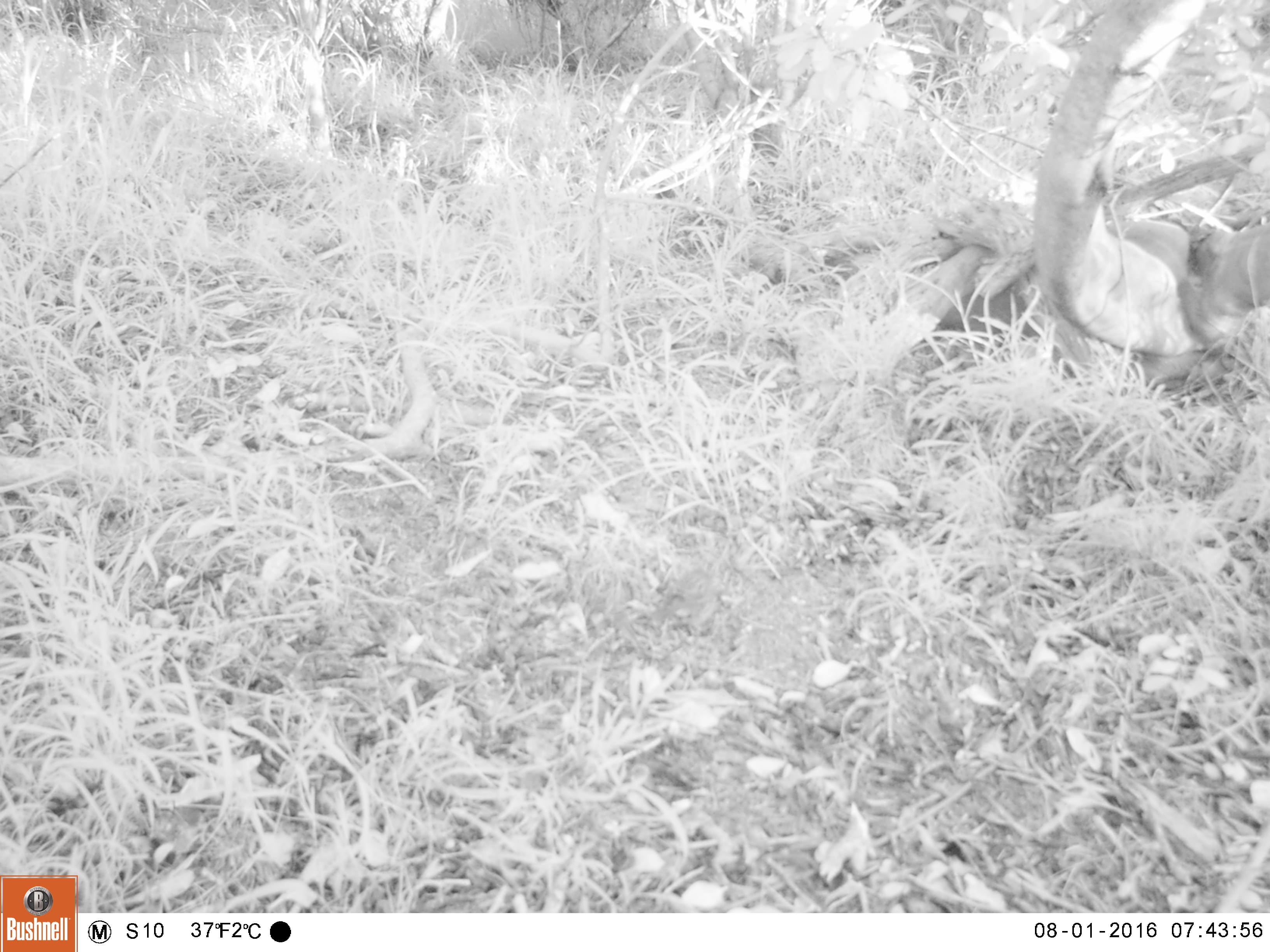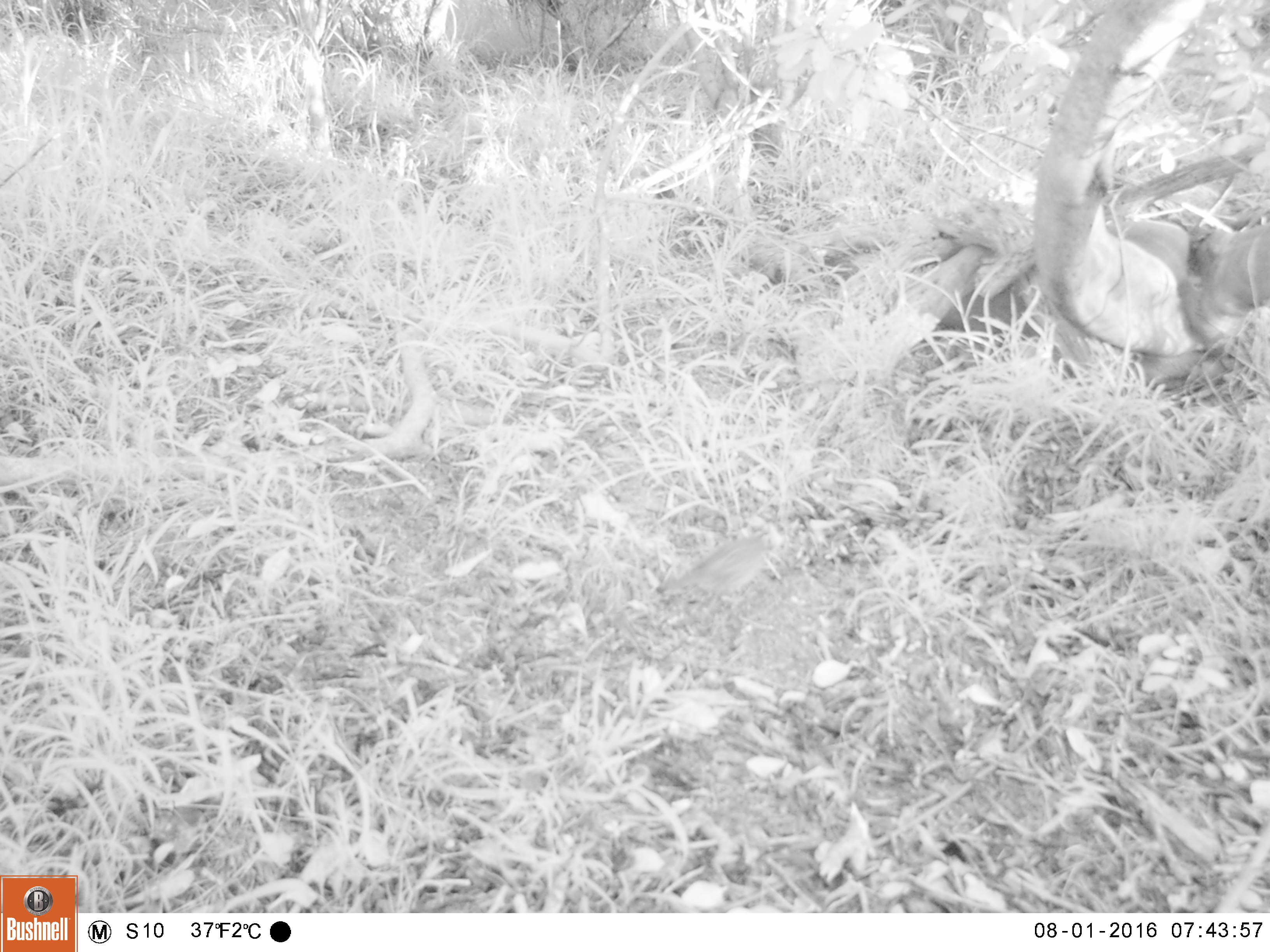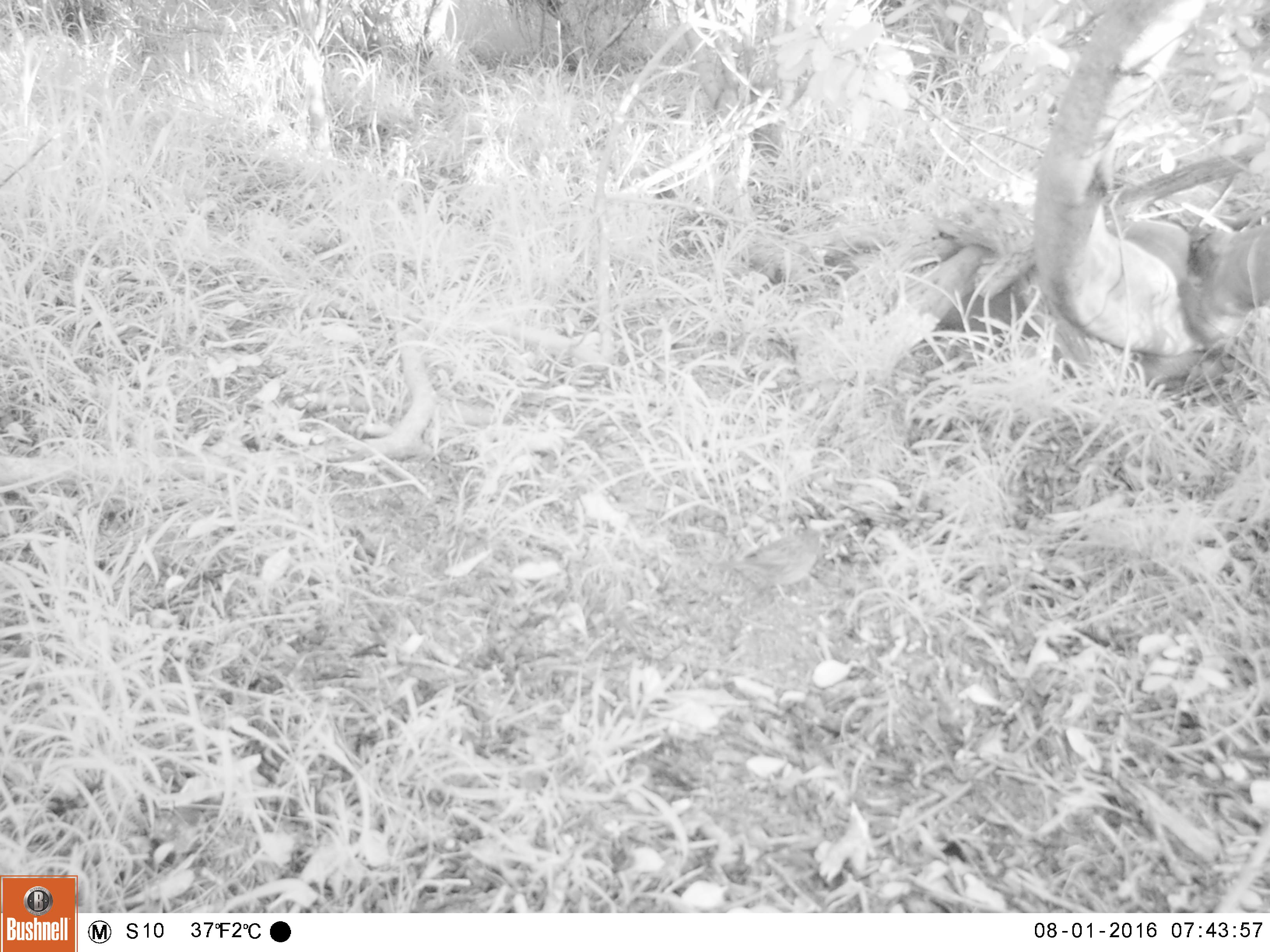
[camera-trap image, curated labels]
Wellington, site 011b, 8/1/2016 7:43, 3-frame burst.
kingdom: Animalia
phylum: Chordata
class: Aves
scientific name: Aves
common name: bird